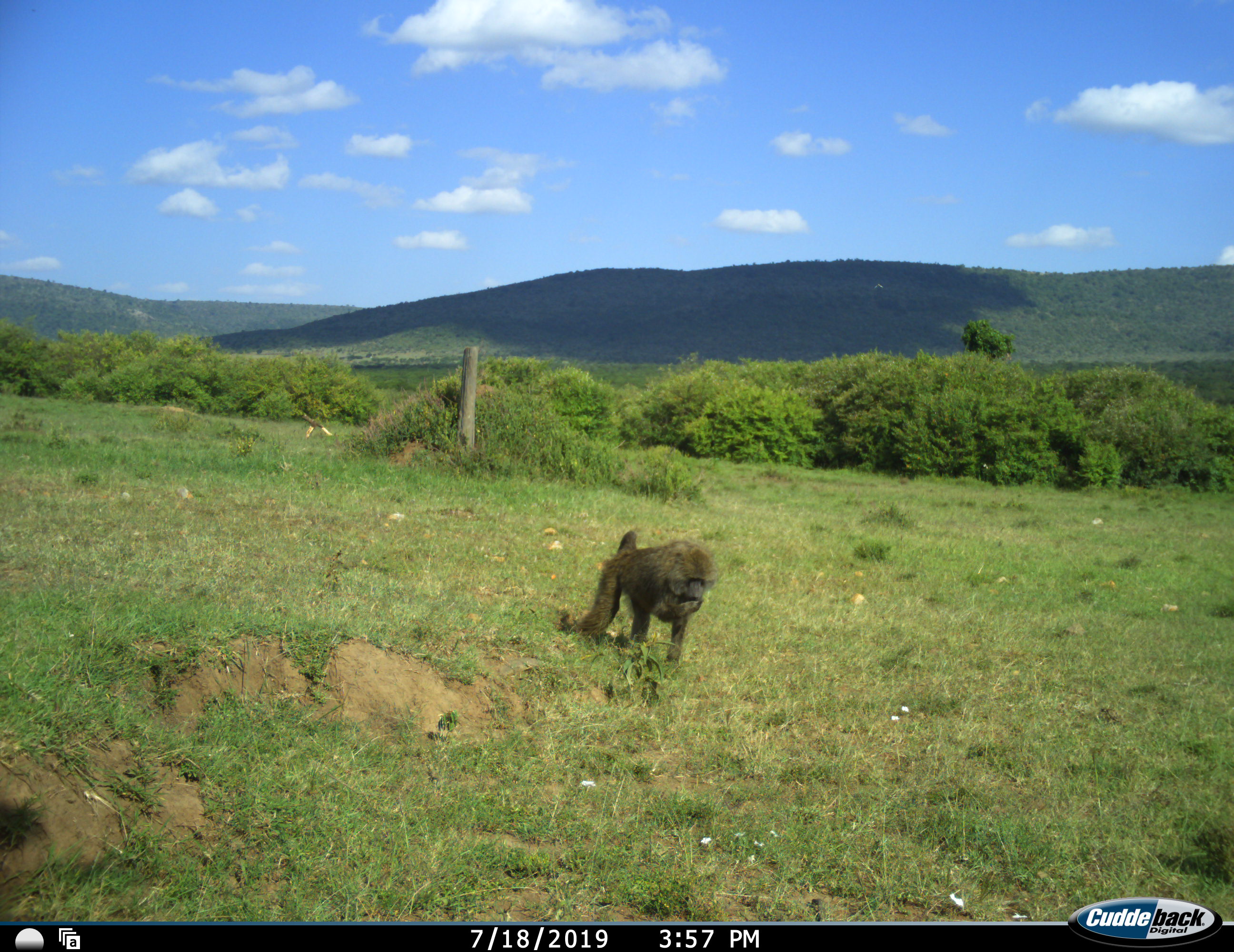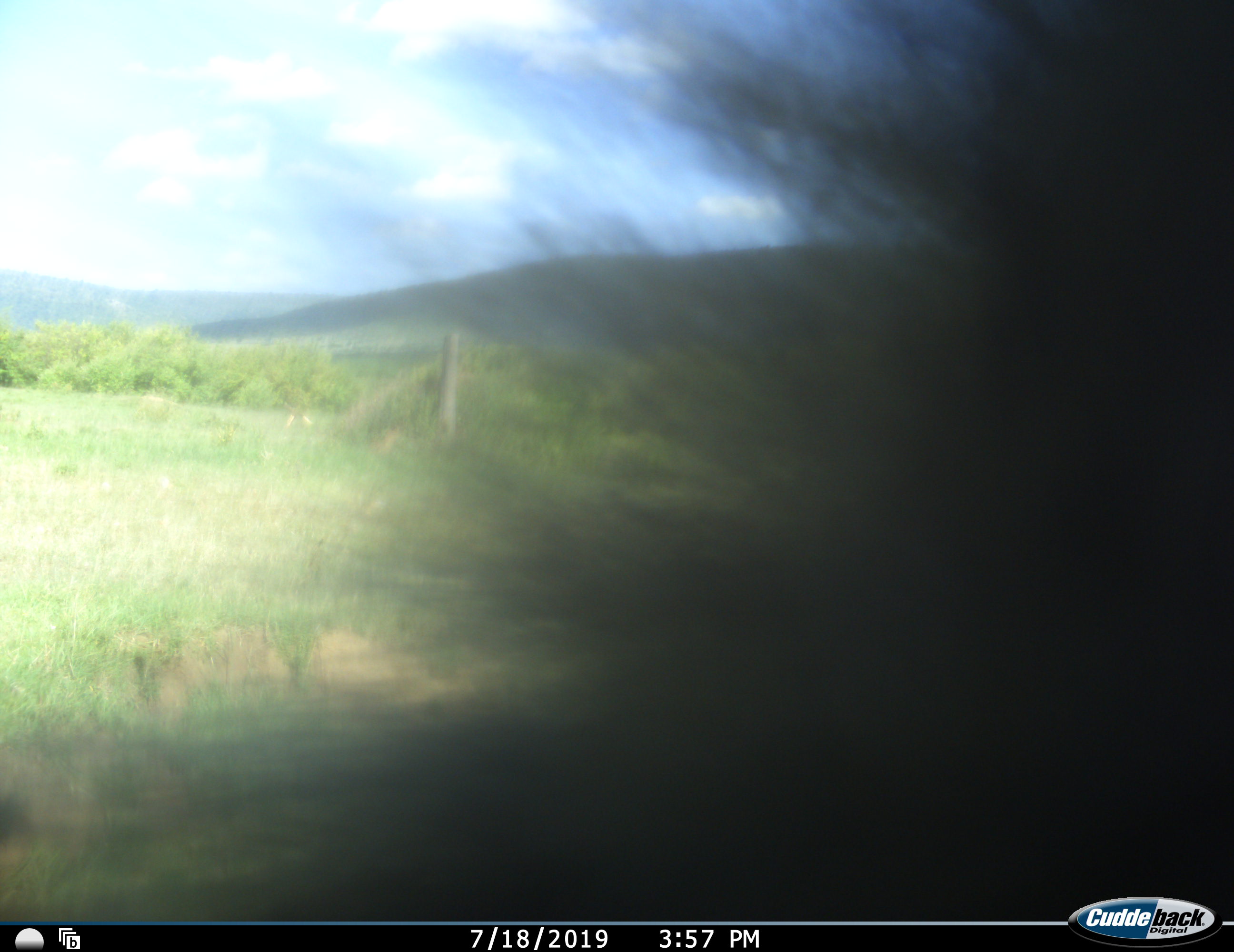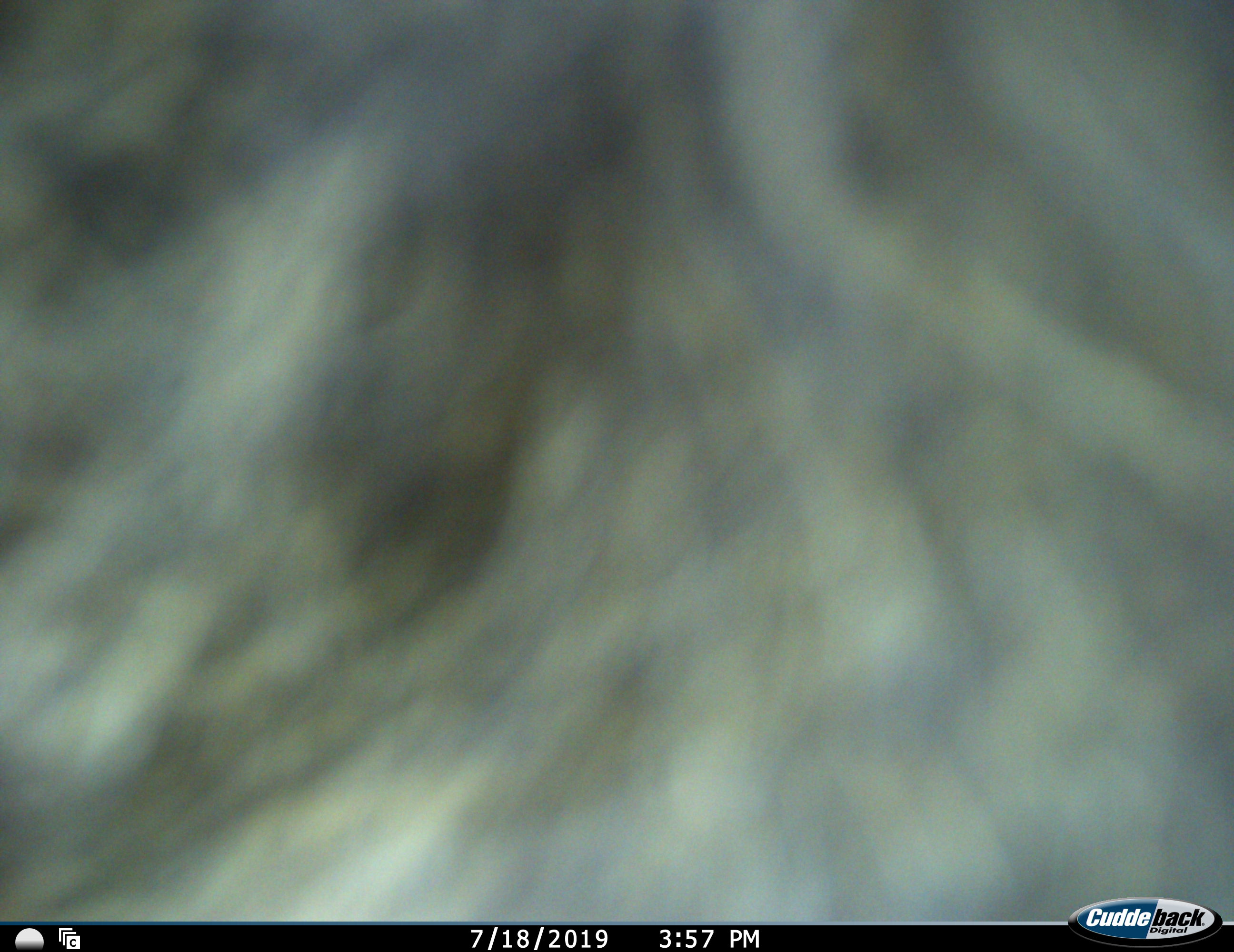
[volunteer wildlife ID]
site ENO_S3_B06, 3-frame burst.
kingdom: Animalia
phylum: Chordata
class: Mammalia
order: Primates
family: Cercopithecidae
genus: Papio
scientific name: Papio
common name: baboon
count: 1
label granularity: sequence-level